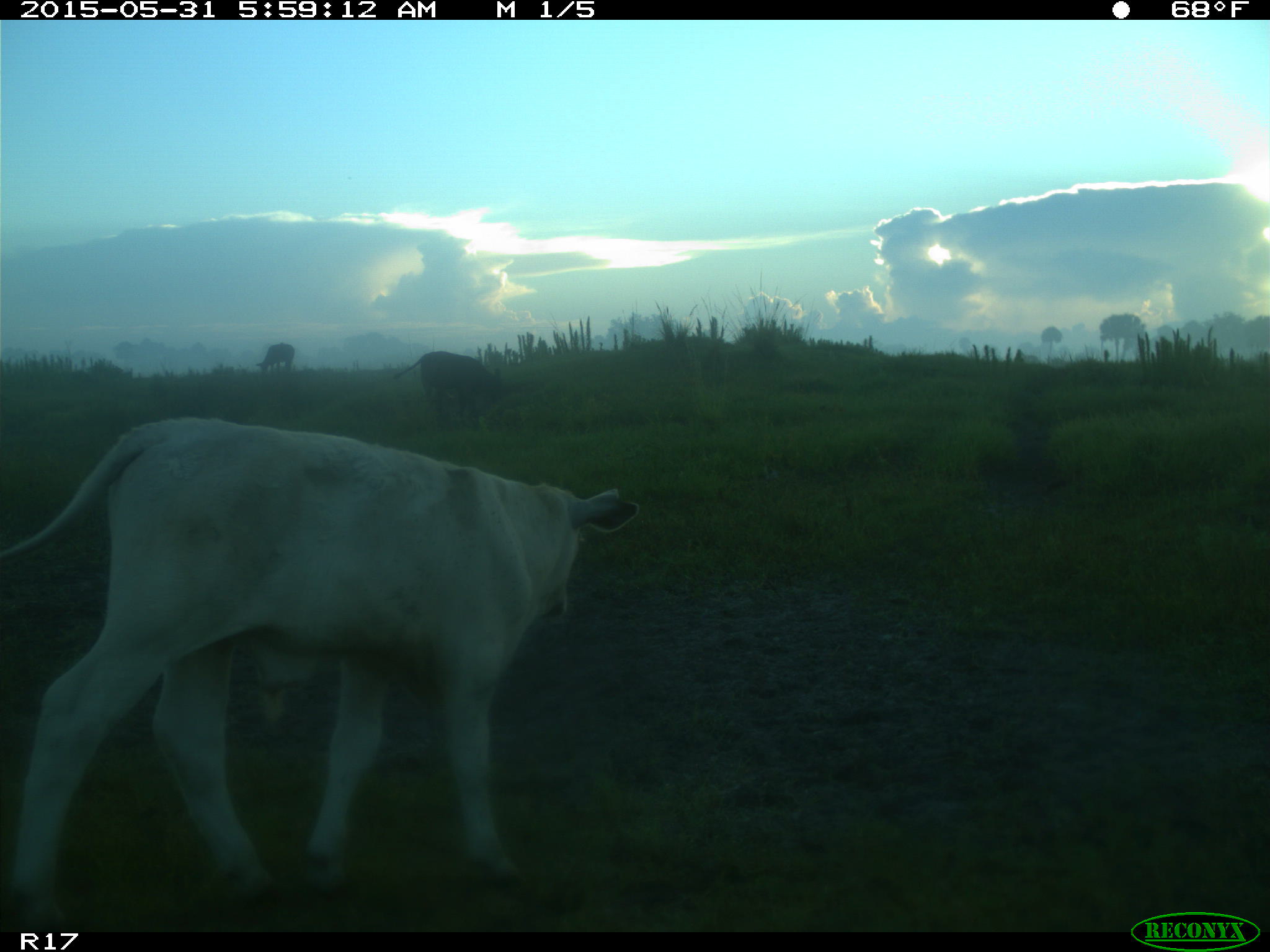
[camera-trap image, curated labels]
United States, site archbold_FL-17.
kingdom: Animalia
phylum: Chordata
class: Mammalia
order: Artiodactyla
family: Bovidae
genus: Bos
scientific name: Bos taurus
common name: domestic cow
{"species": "Bos taurus (domestic cow)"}